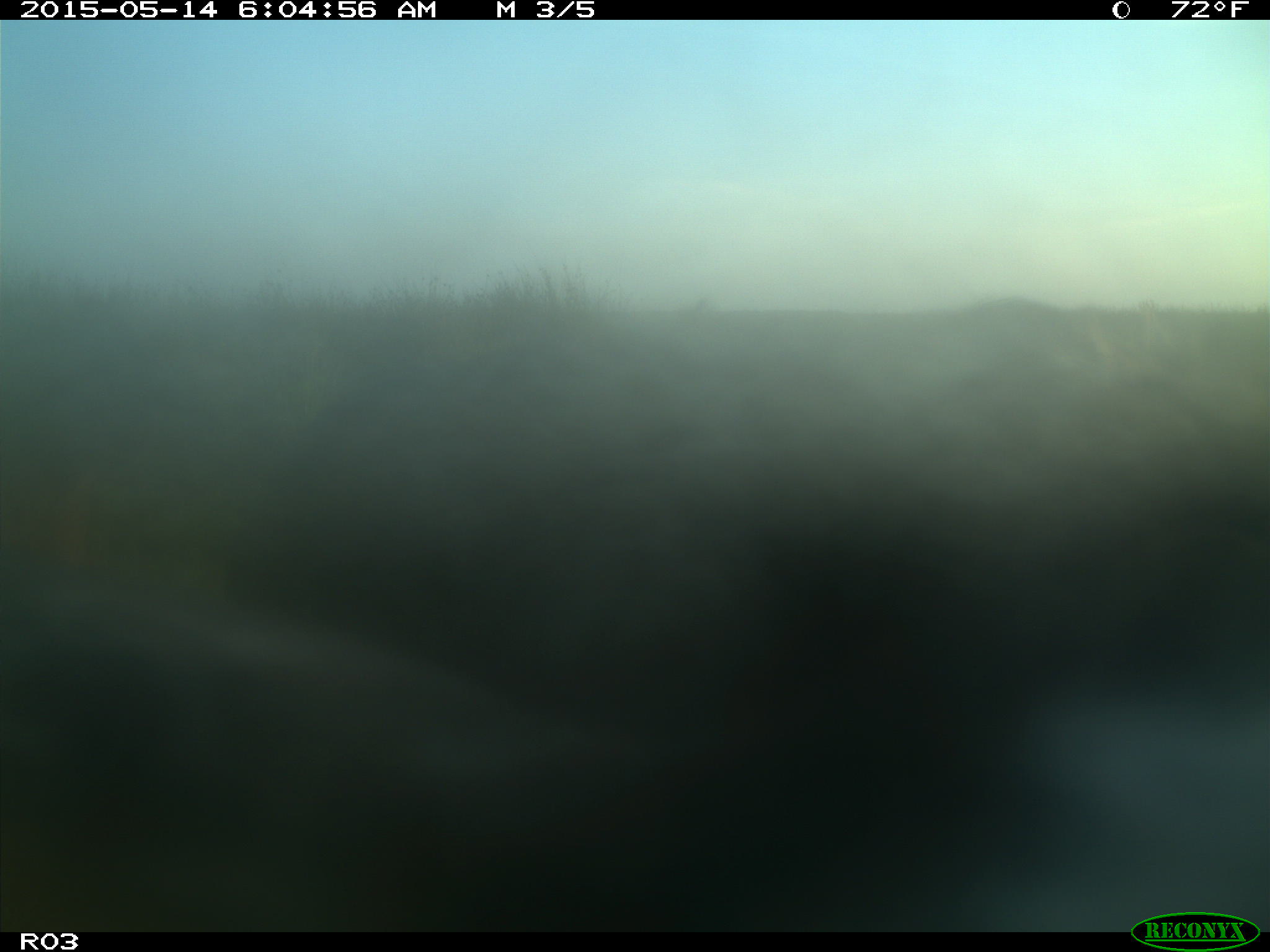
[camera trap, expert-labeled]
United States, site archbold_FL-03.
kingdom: Animalia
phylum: Chordata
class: Mammalia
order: Artiodactyla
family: Bovidae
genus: Bos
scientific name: Bos taurus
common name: domestic cow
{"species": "Bos taurus (domestic cow)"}